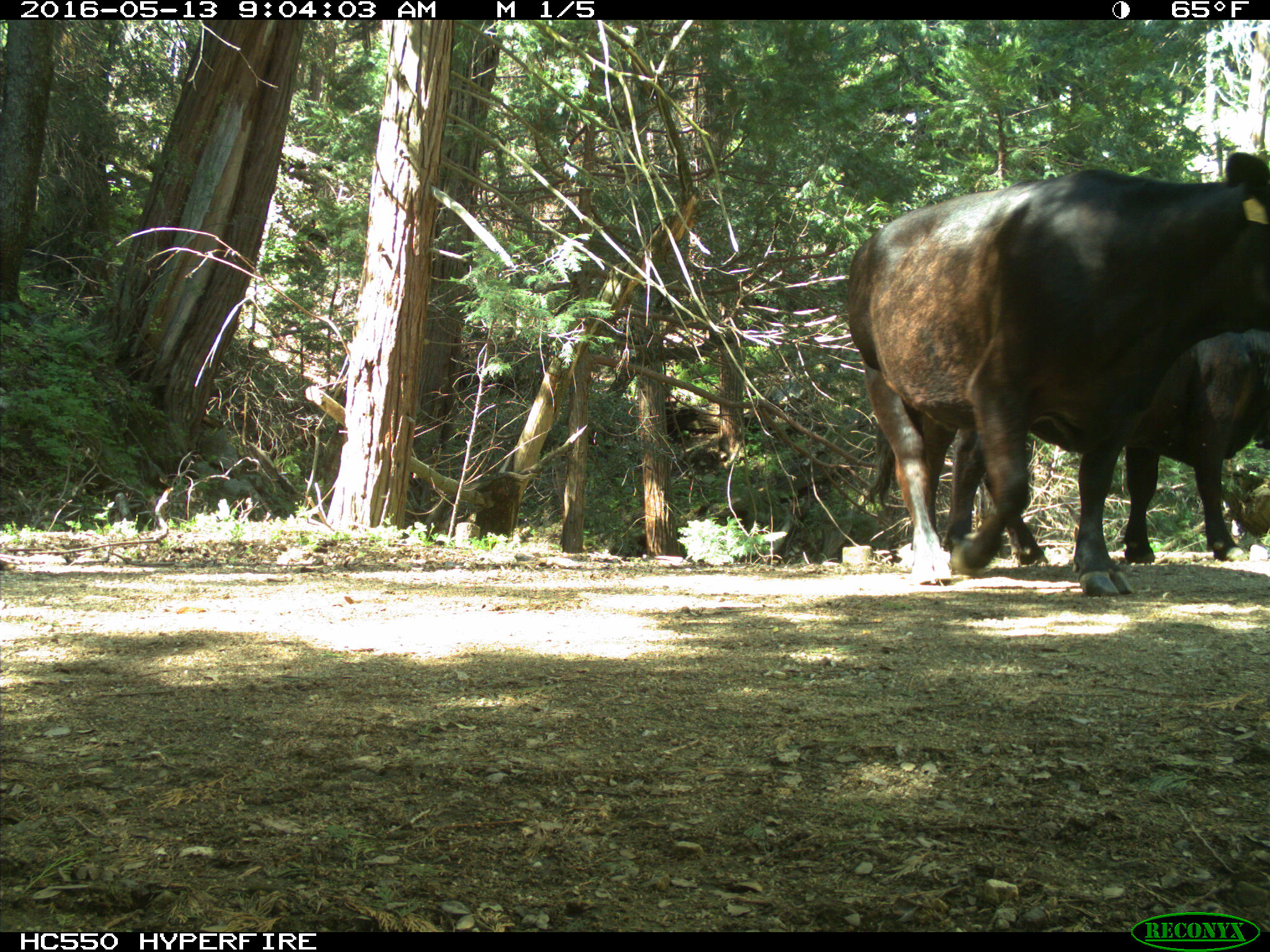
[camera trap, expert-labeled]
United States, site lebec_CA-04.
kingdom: Animalia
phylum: Chordata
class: Mammalia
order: Artiodactyla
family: Bovidae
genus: Bos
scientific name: Bos taurus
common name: domestic cow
Bos taurus (domestic cow).